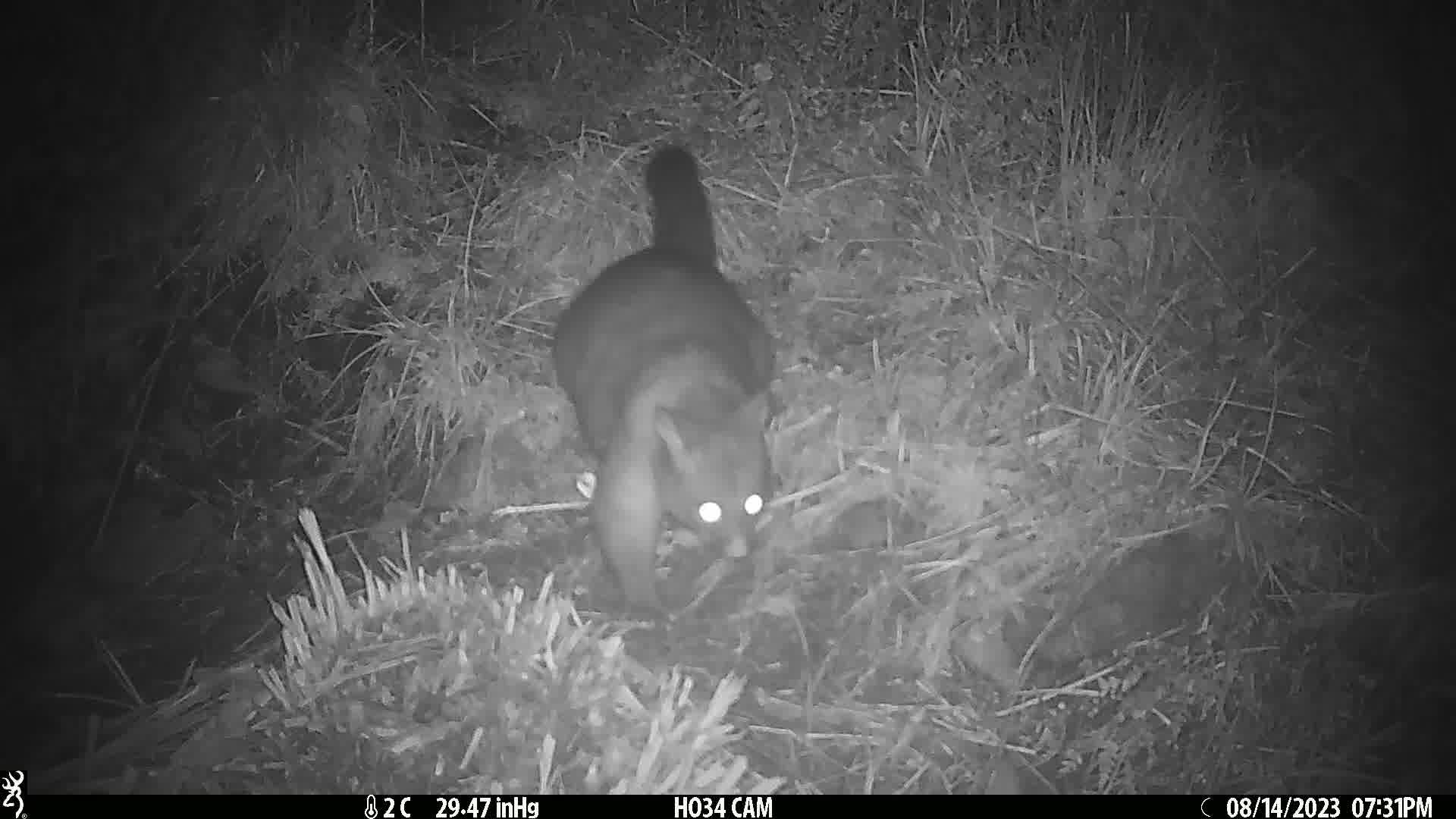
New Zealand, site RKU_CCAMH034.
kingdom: Animalia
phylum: Chordata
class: Mammalia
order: Diprotodontia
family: Phalangeridae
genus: Trichosurus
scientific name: Trichosurus vulpecula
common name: common brushtail possum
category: possum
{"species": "possum (common brushtail possum) (Trichosurus vulpecula)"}